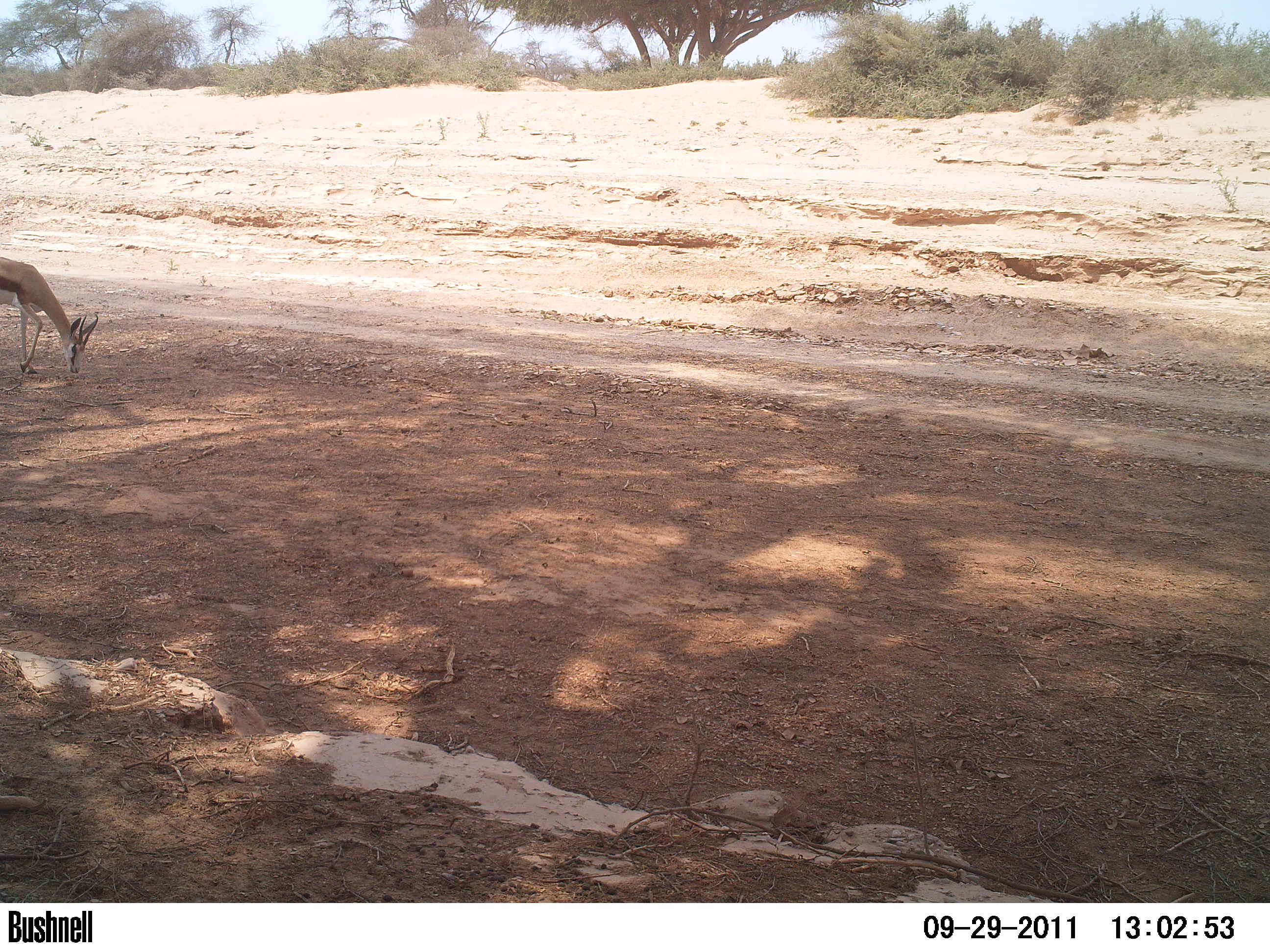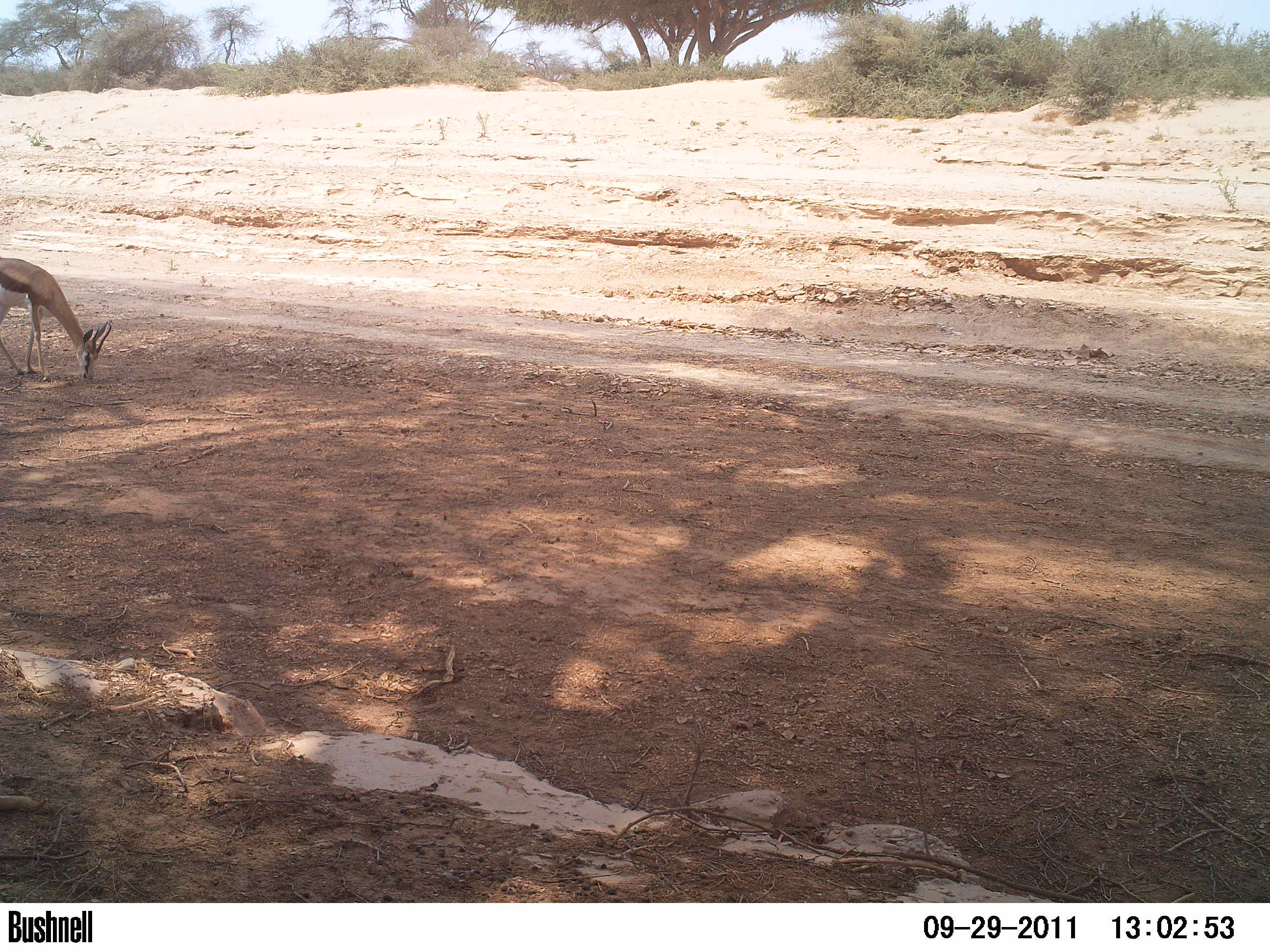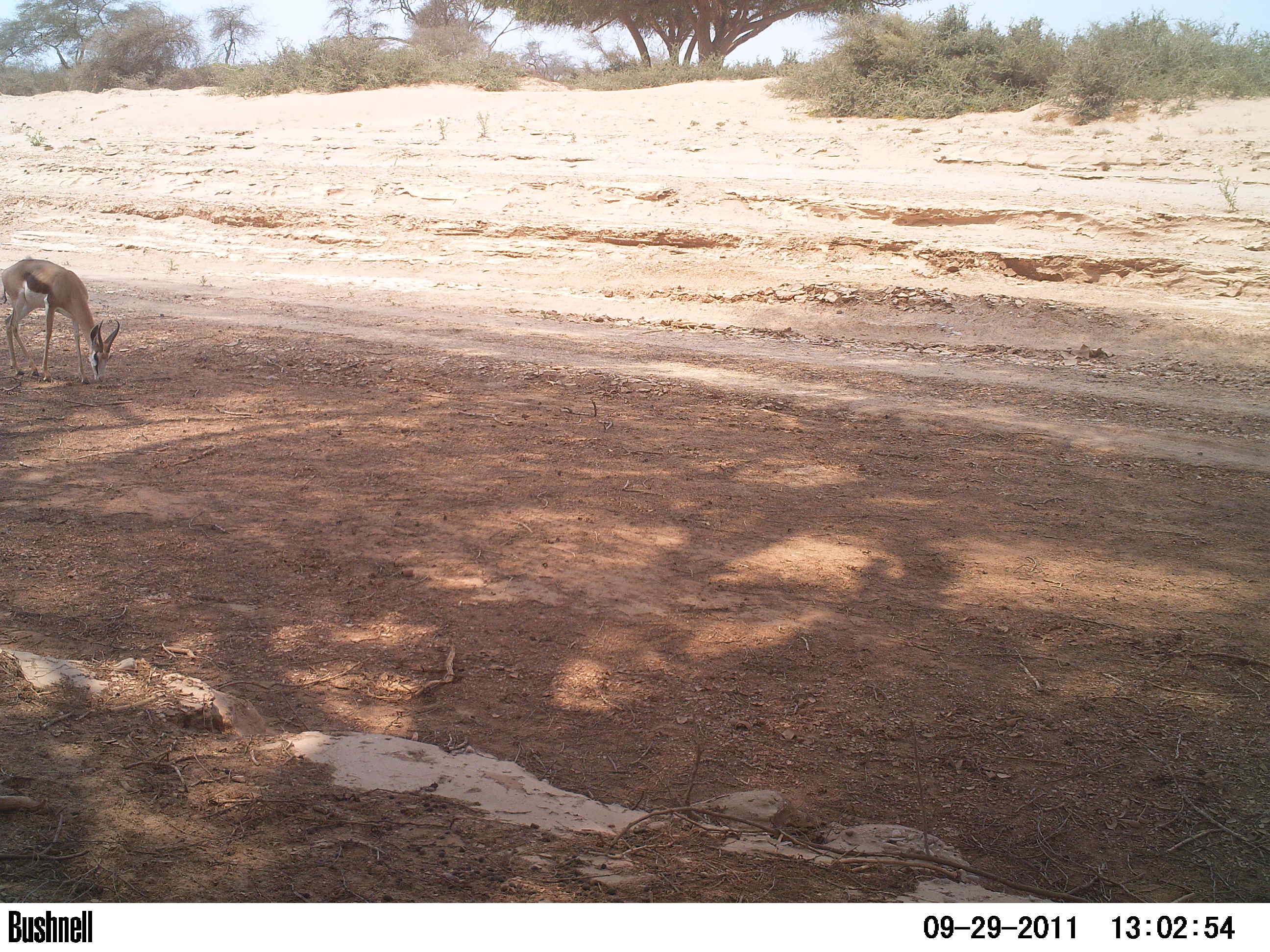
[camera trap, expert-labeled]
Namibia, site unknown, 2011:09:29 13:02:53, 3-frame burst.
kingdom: Animalia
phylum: Chordata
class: Mammalia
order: Artiodactyla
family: Bovidae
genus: Antidorcas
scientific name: Antidorcas marsupialis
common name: springbok